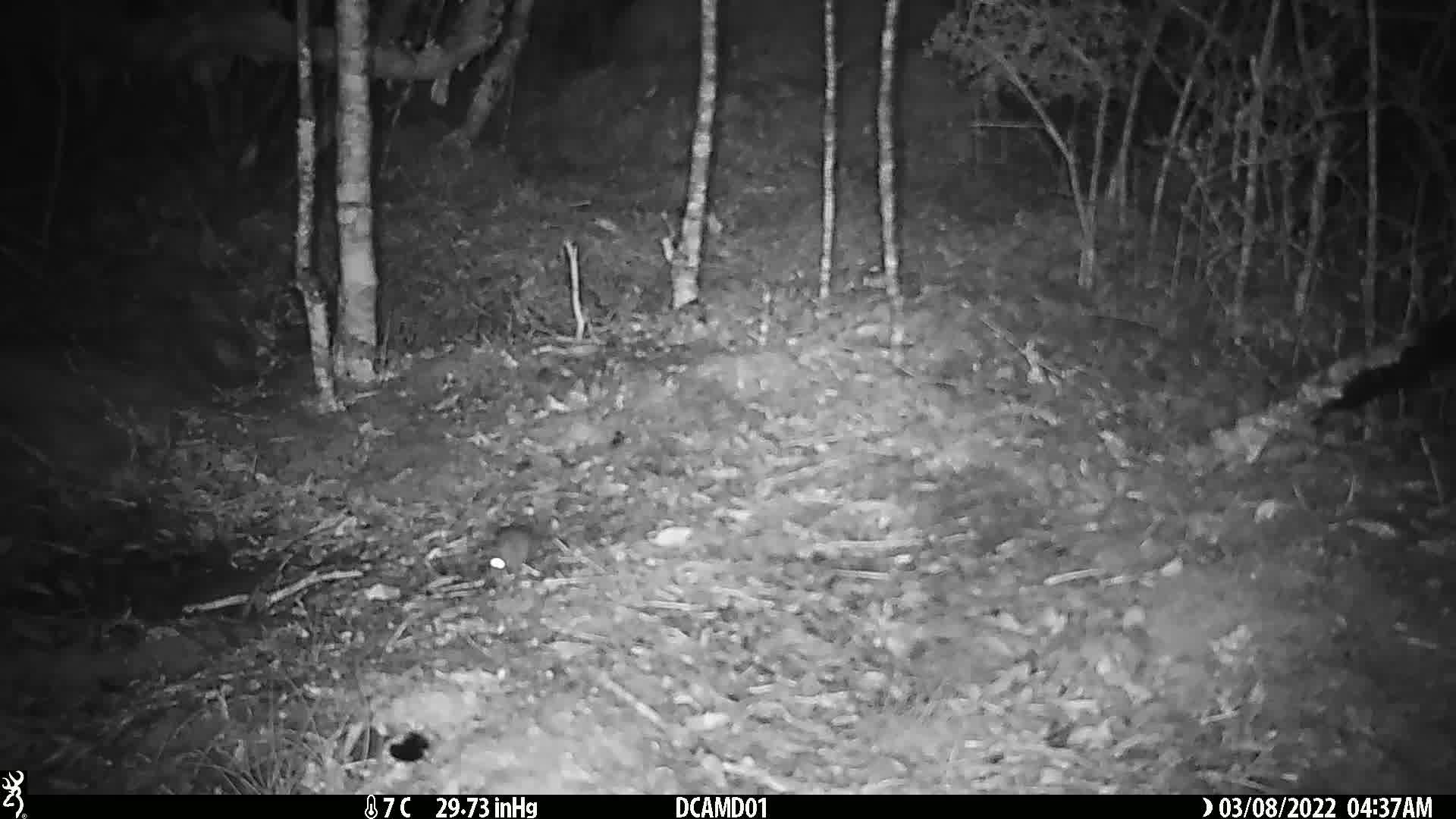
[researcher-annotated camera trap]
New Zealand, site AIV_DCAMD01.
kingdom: Animalia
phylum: Chordata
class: Mammalia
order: Rodentia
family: Muridae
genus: Mus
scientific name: Mus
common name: mouse